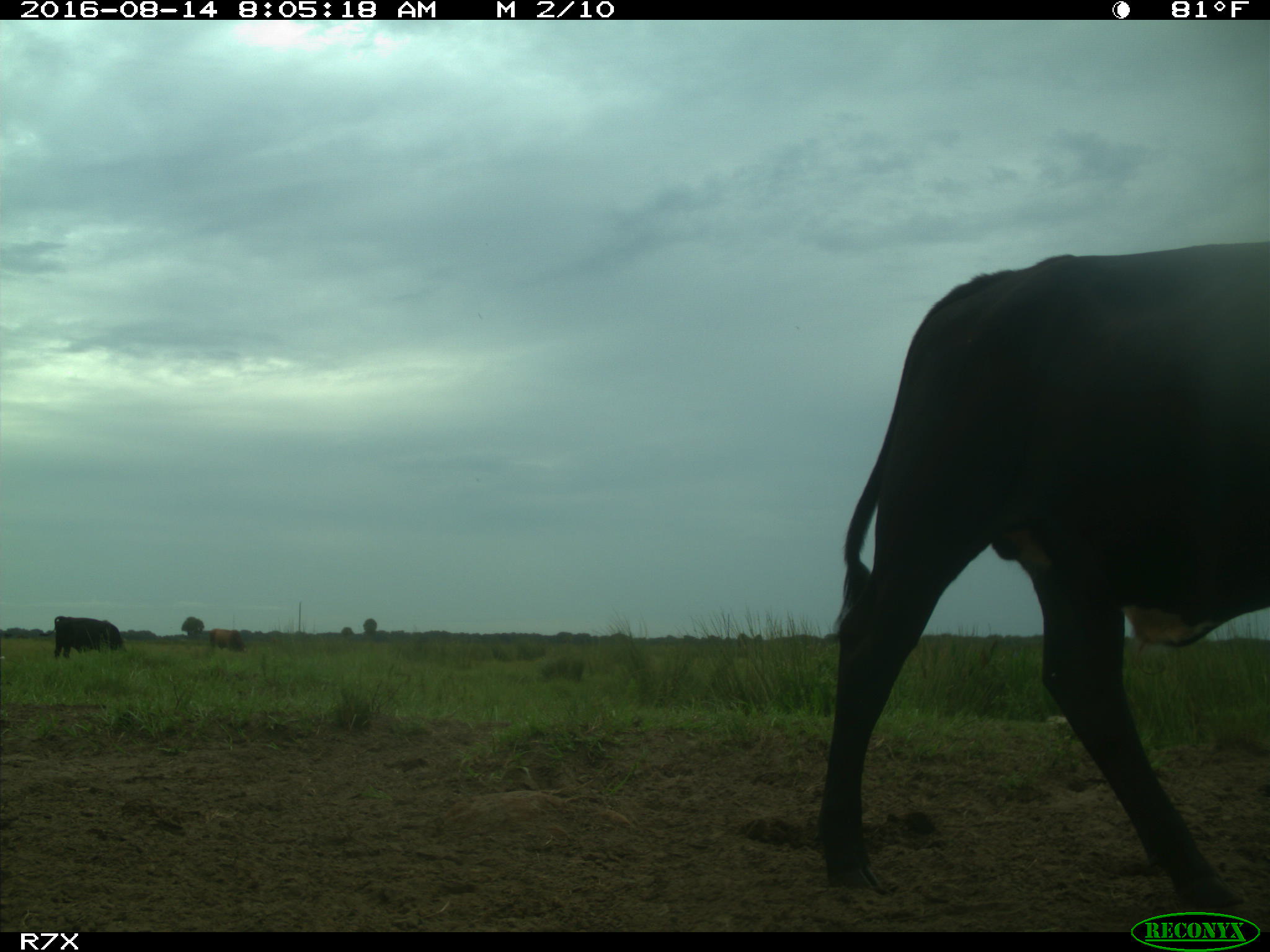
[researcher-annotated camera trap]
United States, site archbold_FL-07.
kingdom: Animalia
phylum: Chordata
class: Mammalia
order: Artiodactyla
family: Bovidae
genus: Bos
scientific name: Bos taurus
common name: domestic cow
Bos taurus (domestic cow).